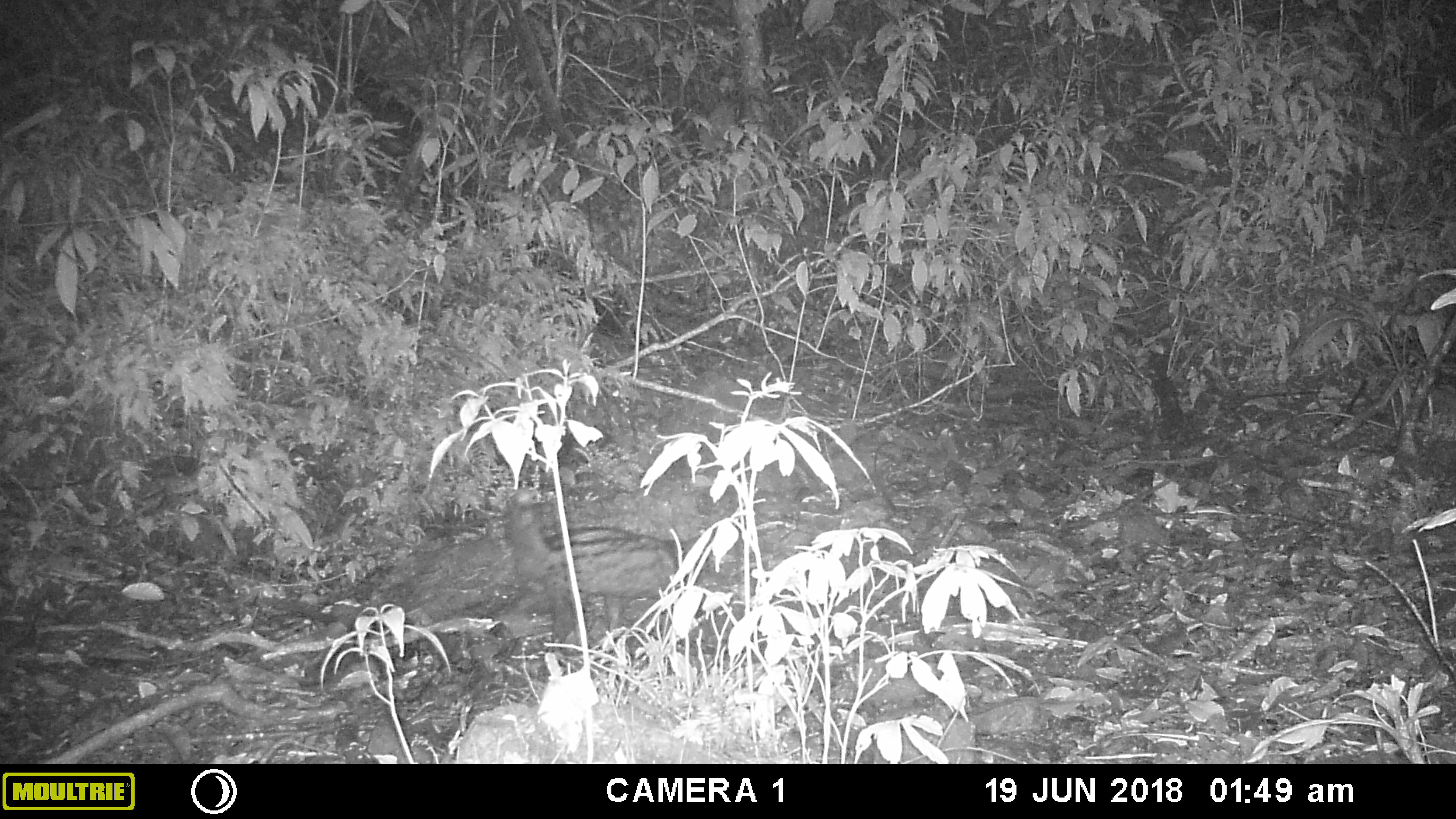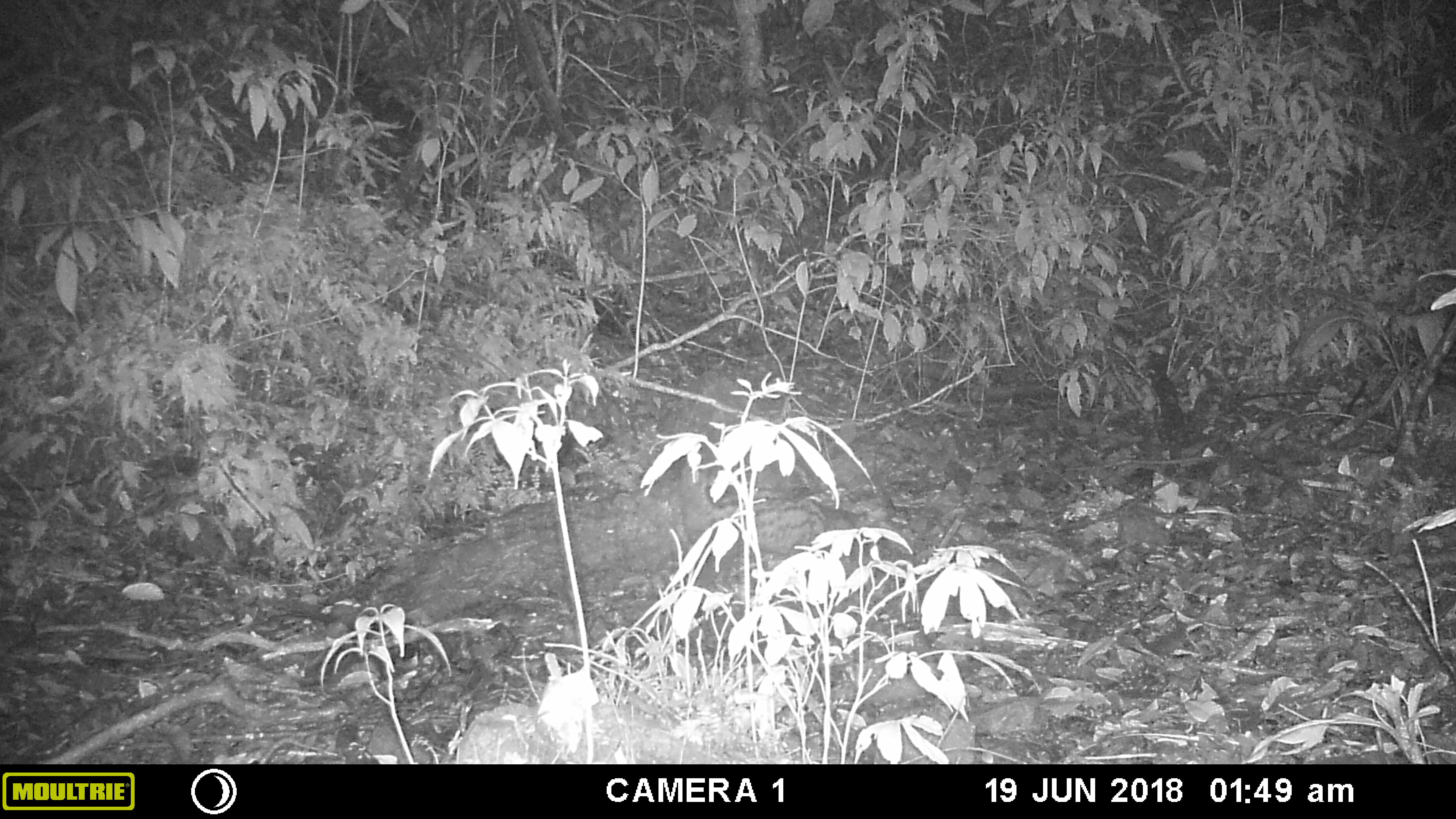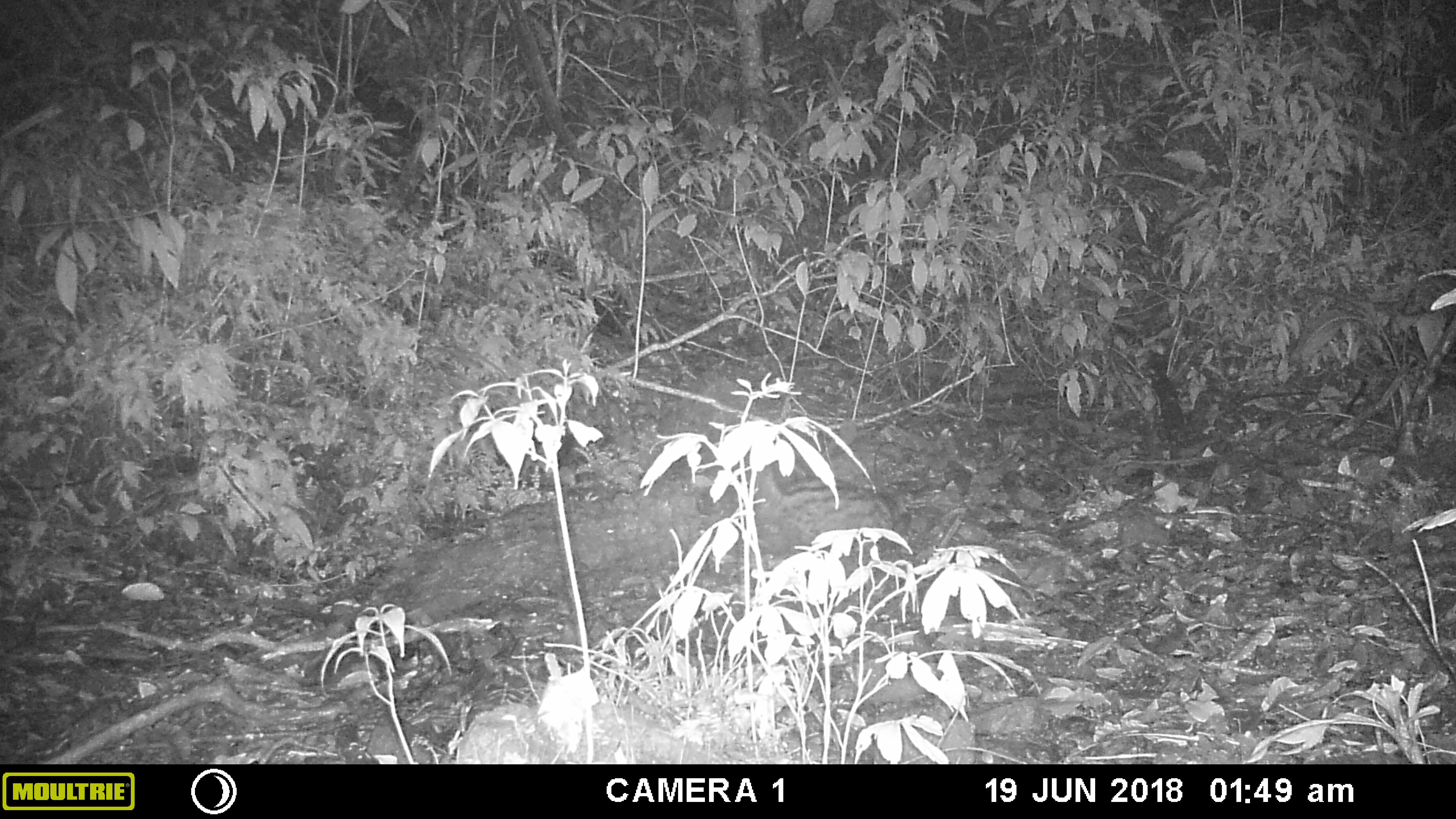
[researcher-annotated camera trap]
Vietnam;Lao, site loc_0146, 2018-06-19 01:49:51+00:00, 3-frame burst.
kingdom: Animalia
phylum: Chordata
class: Mammalia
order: Carnivora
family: Viverridae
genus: Paradoxurus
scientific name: Paradoxurus hermaphroditus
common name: common palm civet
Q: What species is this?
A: Common palm civet (Paradoxurus hermaphroditus).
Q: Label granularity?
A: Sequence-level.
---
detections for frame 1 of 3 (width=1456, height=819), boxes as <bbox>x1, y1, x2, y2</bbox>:
common palm civet: <bbox>503, 486, 705, 652</bbox>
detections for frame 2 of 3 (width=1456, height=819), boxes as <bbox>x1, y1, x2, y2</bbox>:
common palm civet: <bbox>679, 459, 878, 610</bbox>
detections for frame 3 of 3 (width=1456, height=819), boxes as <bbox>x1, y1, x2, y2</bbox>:
common palm civet: <bbox>760, 459, 908, 564</bbox>